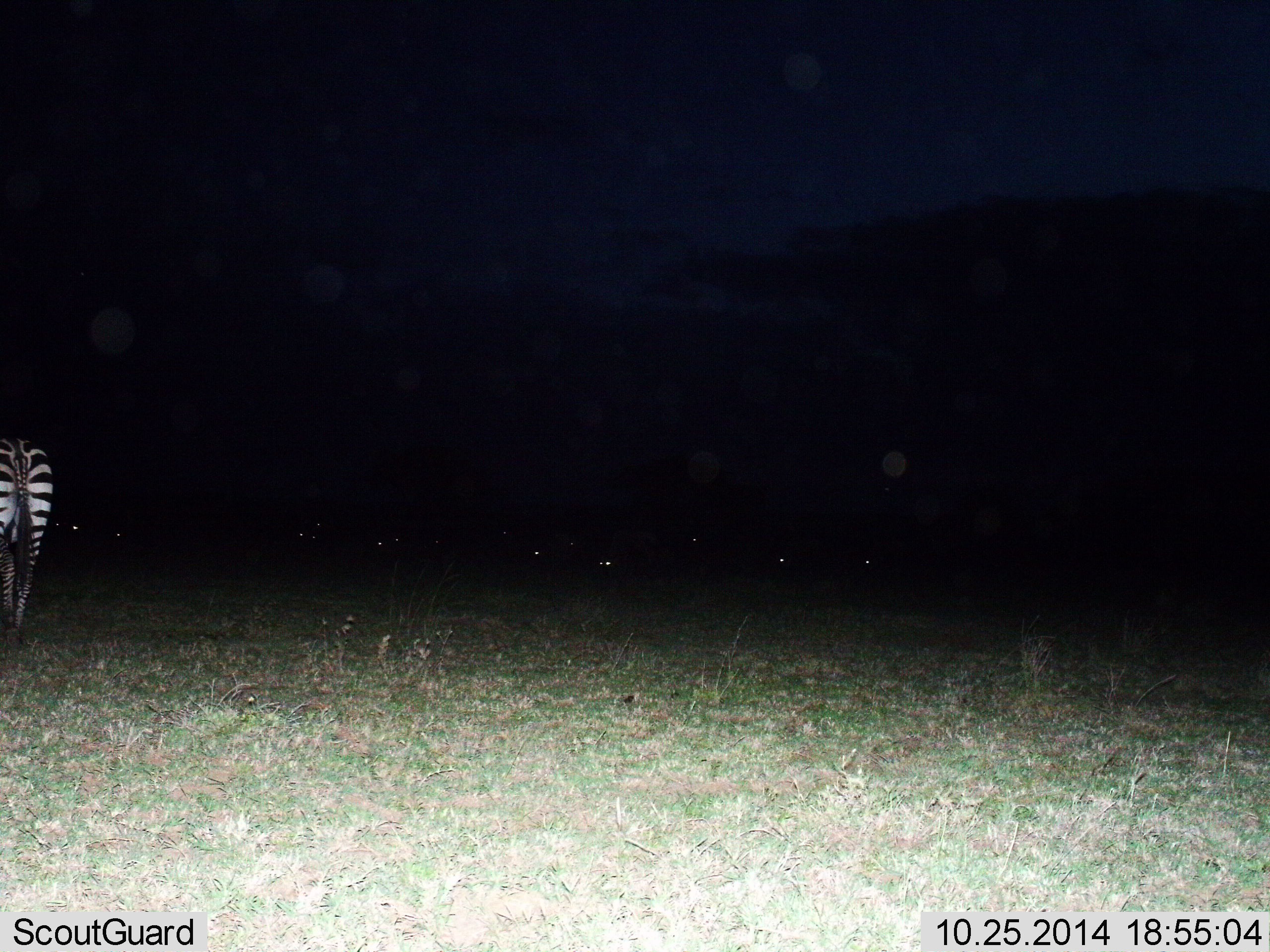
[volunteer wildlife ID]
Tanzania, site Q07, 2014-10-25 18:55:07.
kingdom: Animalia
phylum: Chordata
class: Mammalia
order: Perissodactyla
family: Equidae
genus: Equus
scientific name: Equus quagga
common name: plains zebra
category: zebra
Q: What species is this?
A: Zebra (plains zebra) (Equus quagga).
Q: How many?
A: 1.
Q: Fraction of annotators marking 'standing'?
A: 33%.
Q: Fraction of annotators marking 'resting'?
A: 0%.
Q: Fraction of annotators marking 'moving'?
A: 50%.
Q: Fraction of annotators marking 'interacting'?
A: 0%.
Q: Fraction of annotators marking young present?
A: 0%.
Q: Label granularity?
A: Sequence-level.